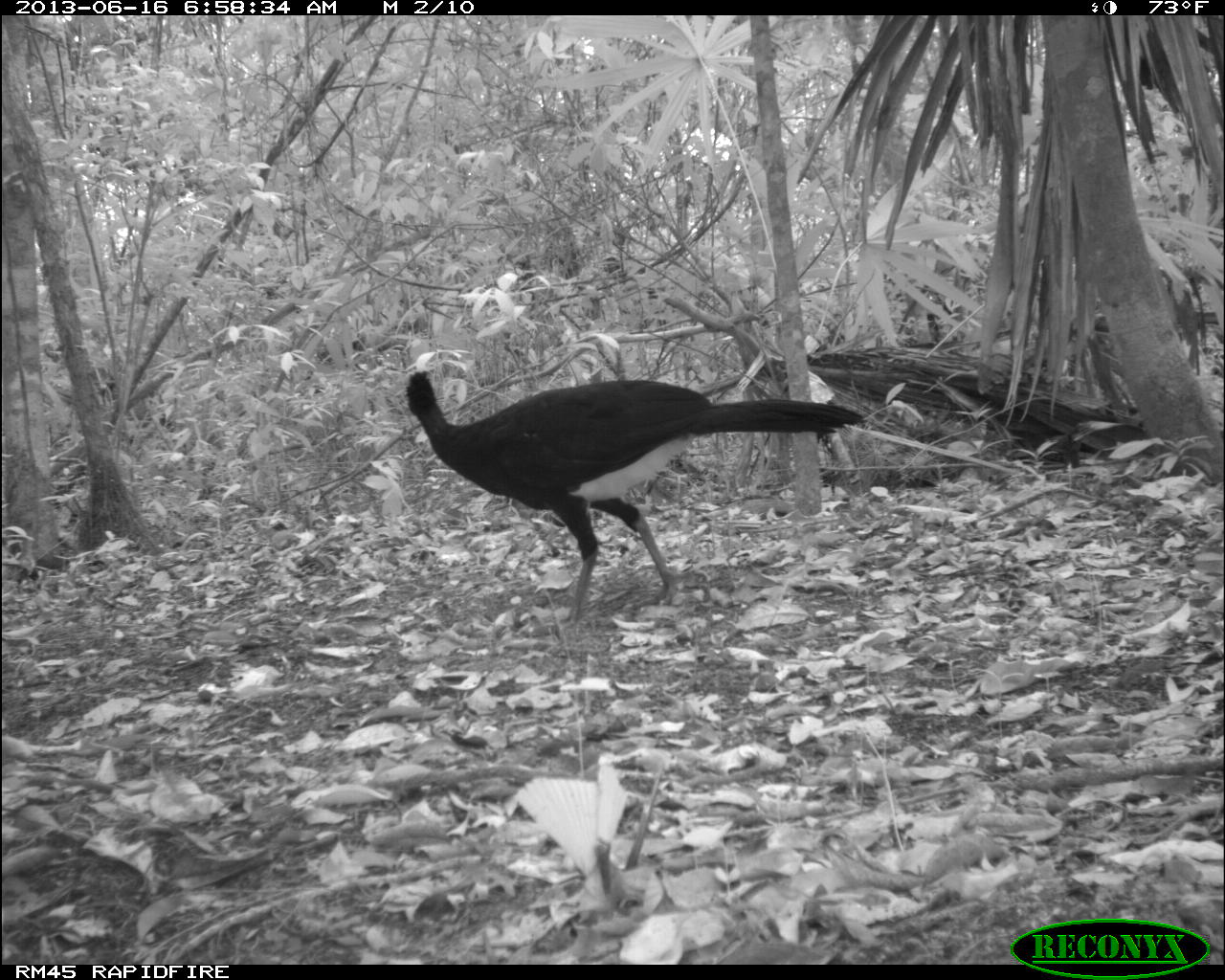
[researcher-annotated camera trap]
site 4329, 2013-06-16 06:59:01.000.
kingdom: Animalia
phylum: Chordata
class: Aves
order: Galliformes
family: Cracidae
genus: Crax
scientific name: Crax rubra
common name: great curassow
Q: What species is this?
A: Crax rubra (great curassow).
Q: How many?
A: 1.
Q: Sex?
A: Male.